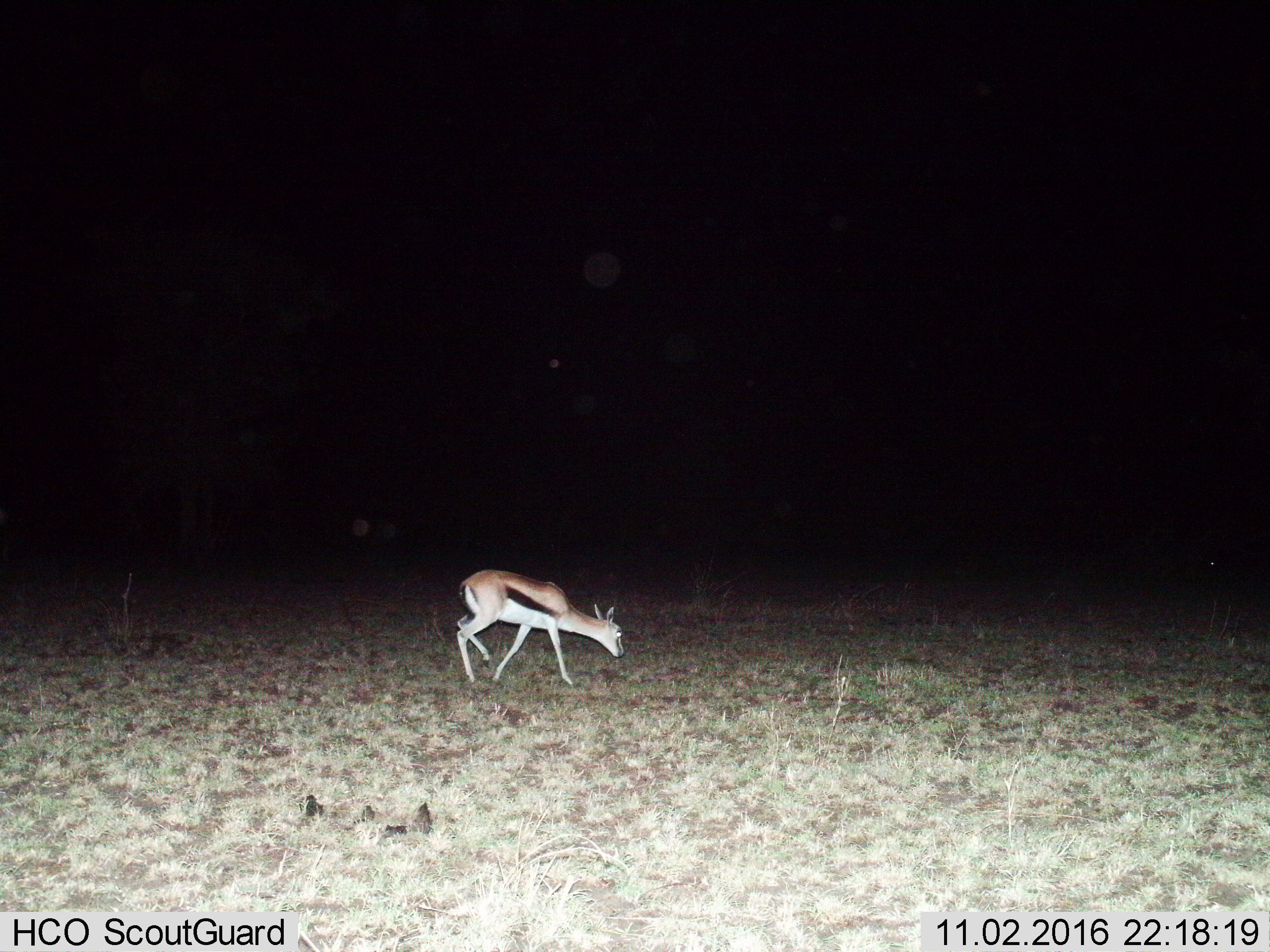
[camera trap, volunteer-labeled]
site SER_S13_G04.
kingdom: Animalia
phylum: Chordata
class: Mammalia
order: Artiodactyla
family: Bovidae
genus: Eudorcas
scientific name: Eudorcas thomsonii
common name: thomson's gazelle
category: gazellethomsons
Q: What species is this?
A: Gazellethomsons (thomson's gazelle) (Eudorcas thomsonii).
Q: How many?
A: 1.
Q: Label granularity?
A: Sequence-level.